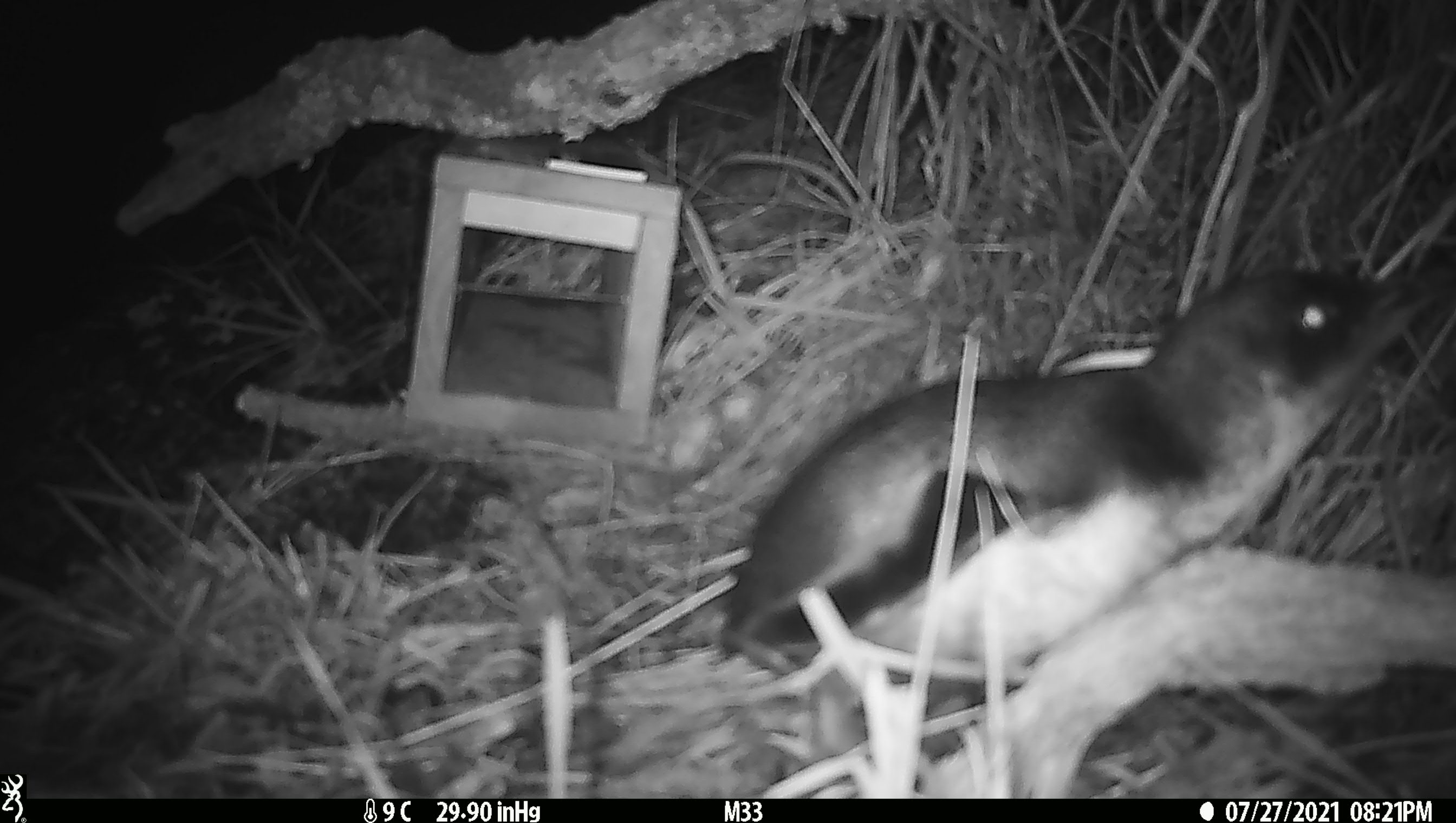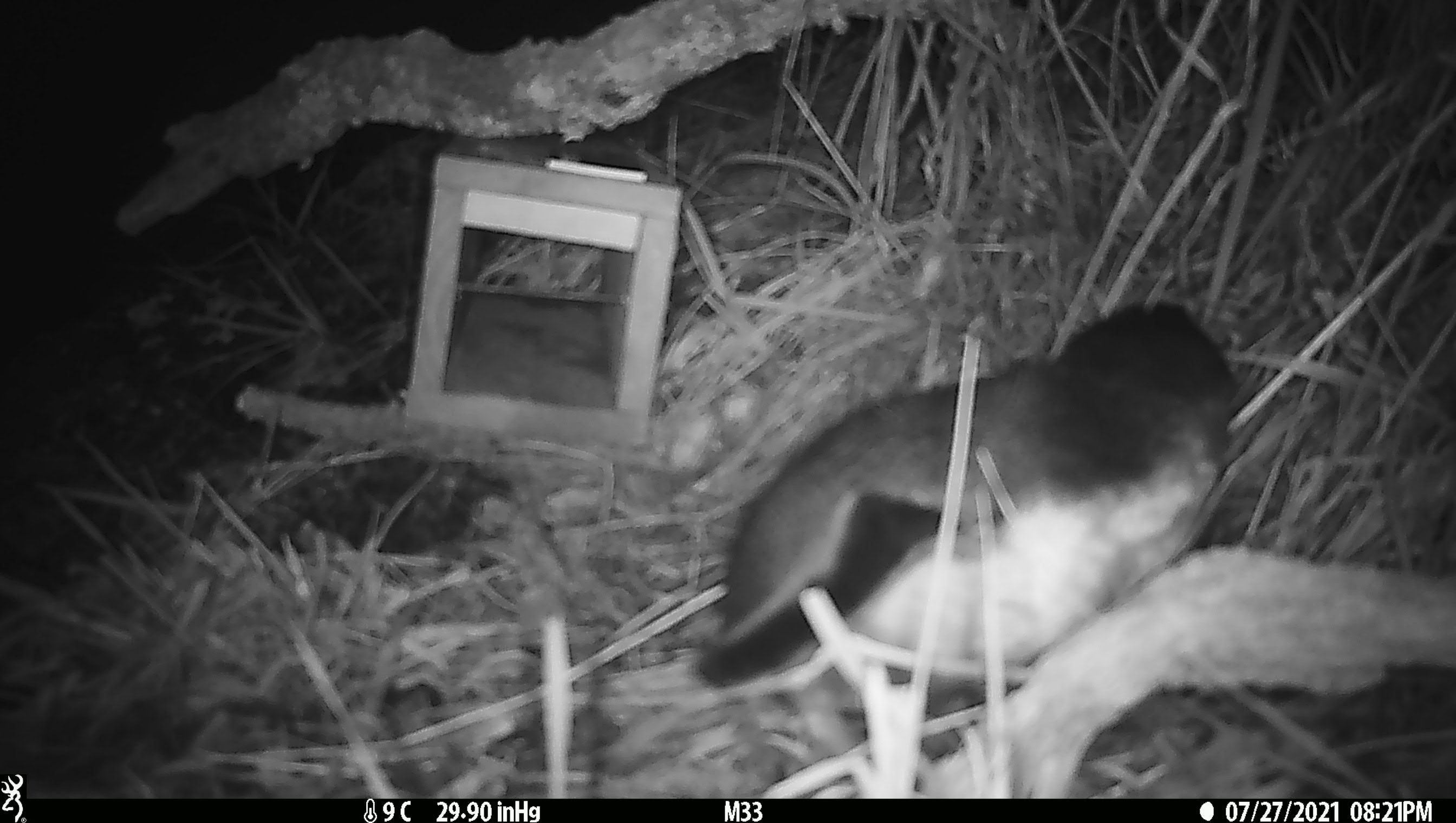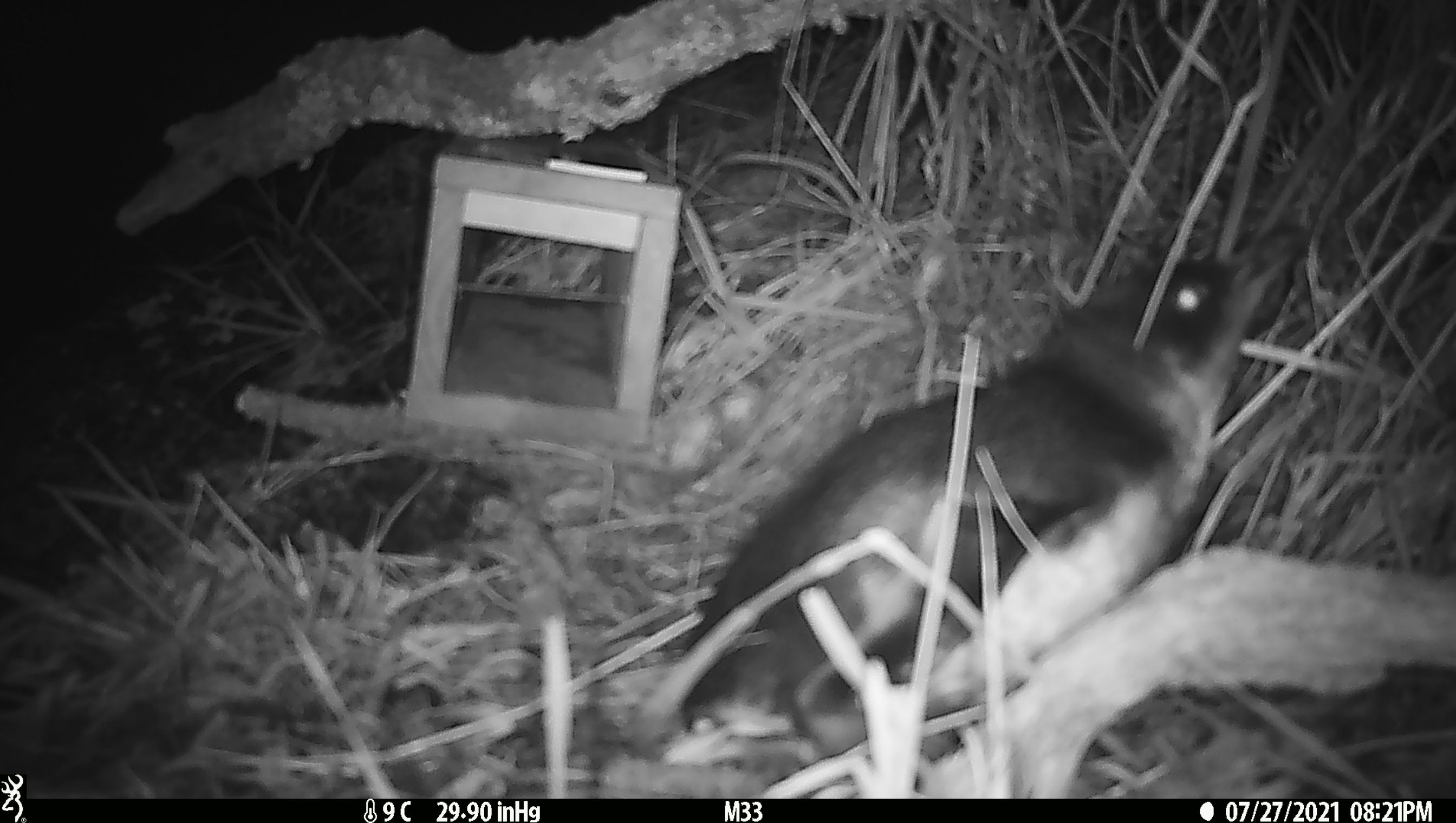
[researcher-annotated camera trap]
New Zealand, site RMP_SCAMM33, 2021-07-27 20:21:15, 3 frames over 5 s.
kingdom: Animalia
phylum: Chordata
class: Aves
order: Sphenisciformes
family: Spheniscidae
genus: Eudyptula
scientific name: Eudyptula minor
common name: little blue penguin